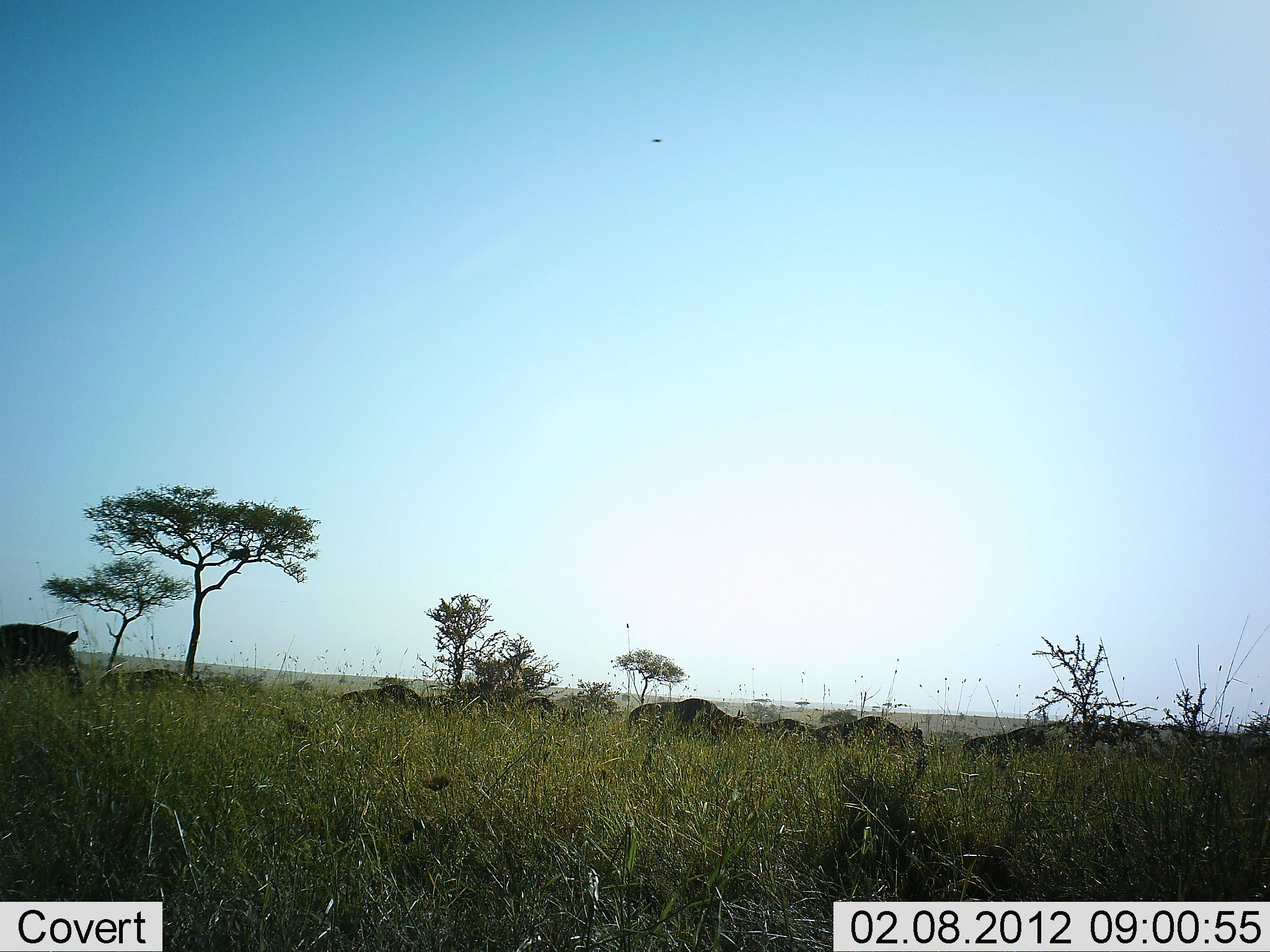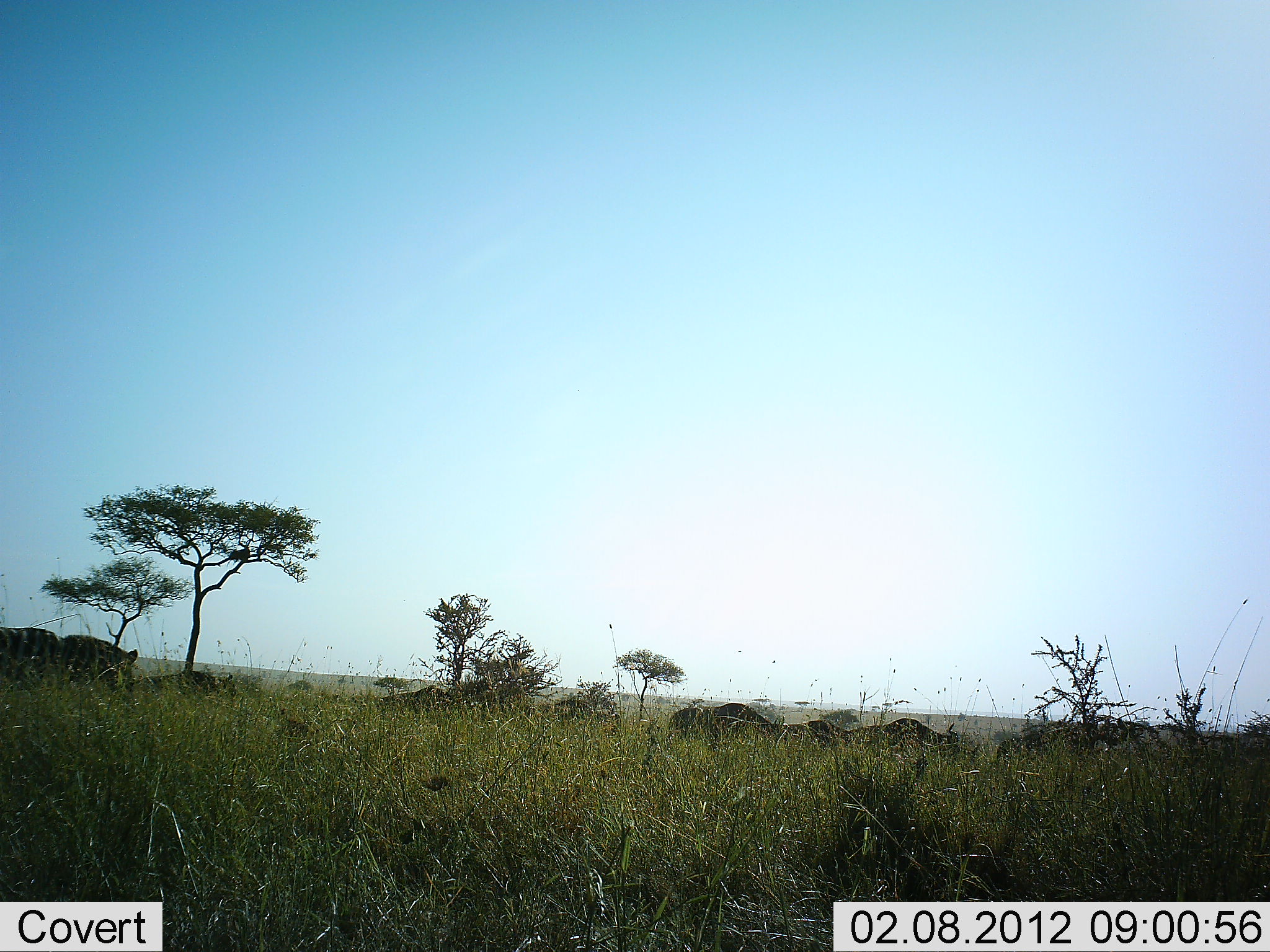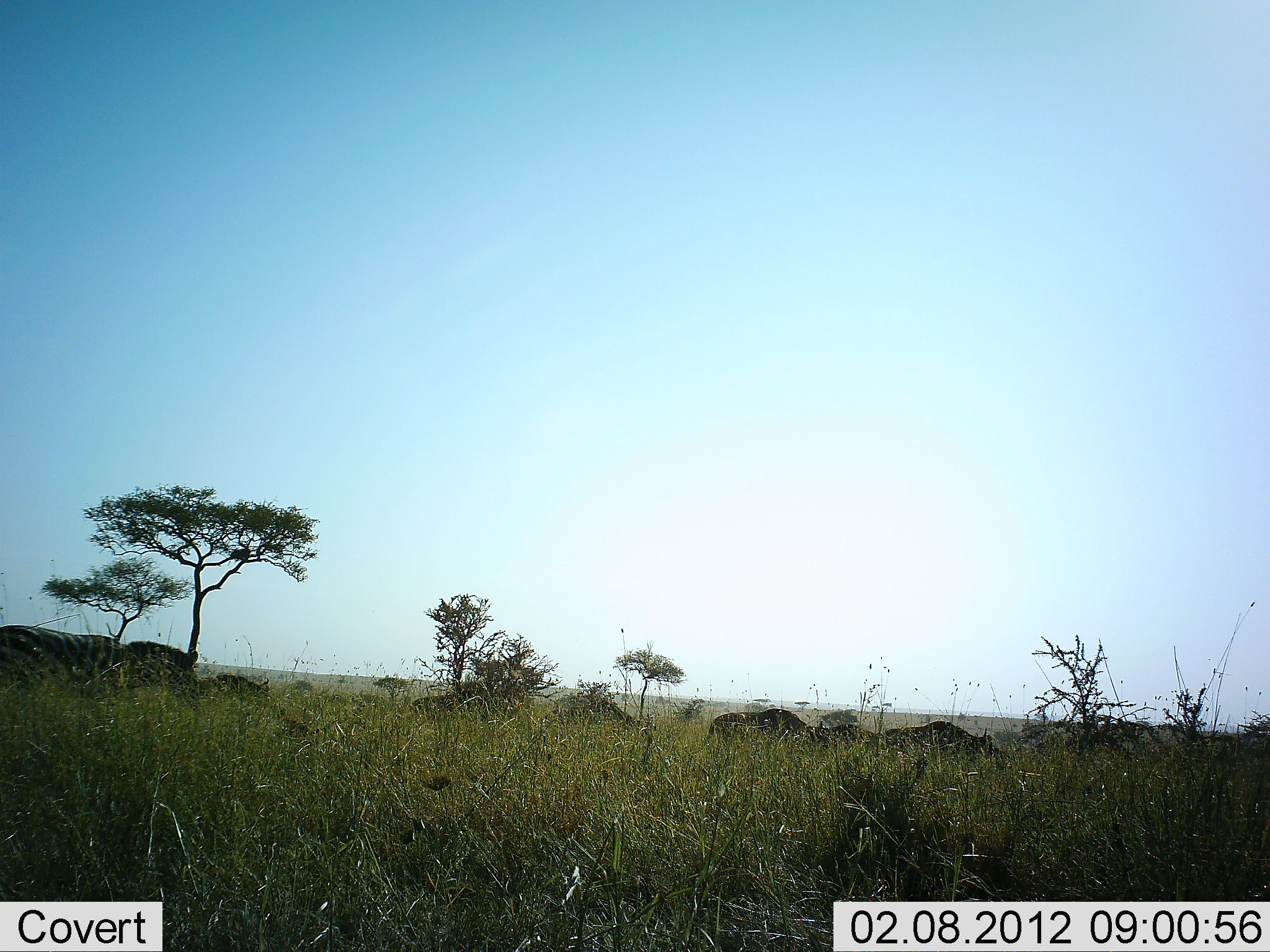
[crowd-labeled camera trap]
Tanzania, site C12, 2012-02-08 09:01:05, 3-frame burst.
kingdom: Animalia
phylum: Chordata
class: Mammalia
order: Artiodactyla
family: Bovidae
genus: Connochaetes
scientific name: Connochaetes taurinus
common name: blue wildebeest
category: wildebeest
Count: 9.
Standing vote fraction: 0%.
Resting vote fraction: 8%.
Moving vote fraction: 92%.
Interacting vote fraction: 0%.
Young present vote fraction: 0%.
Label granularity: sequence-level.